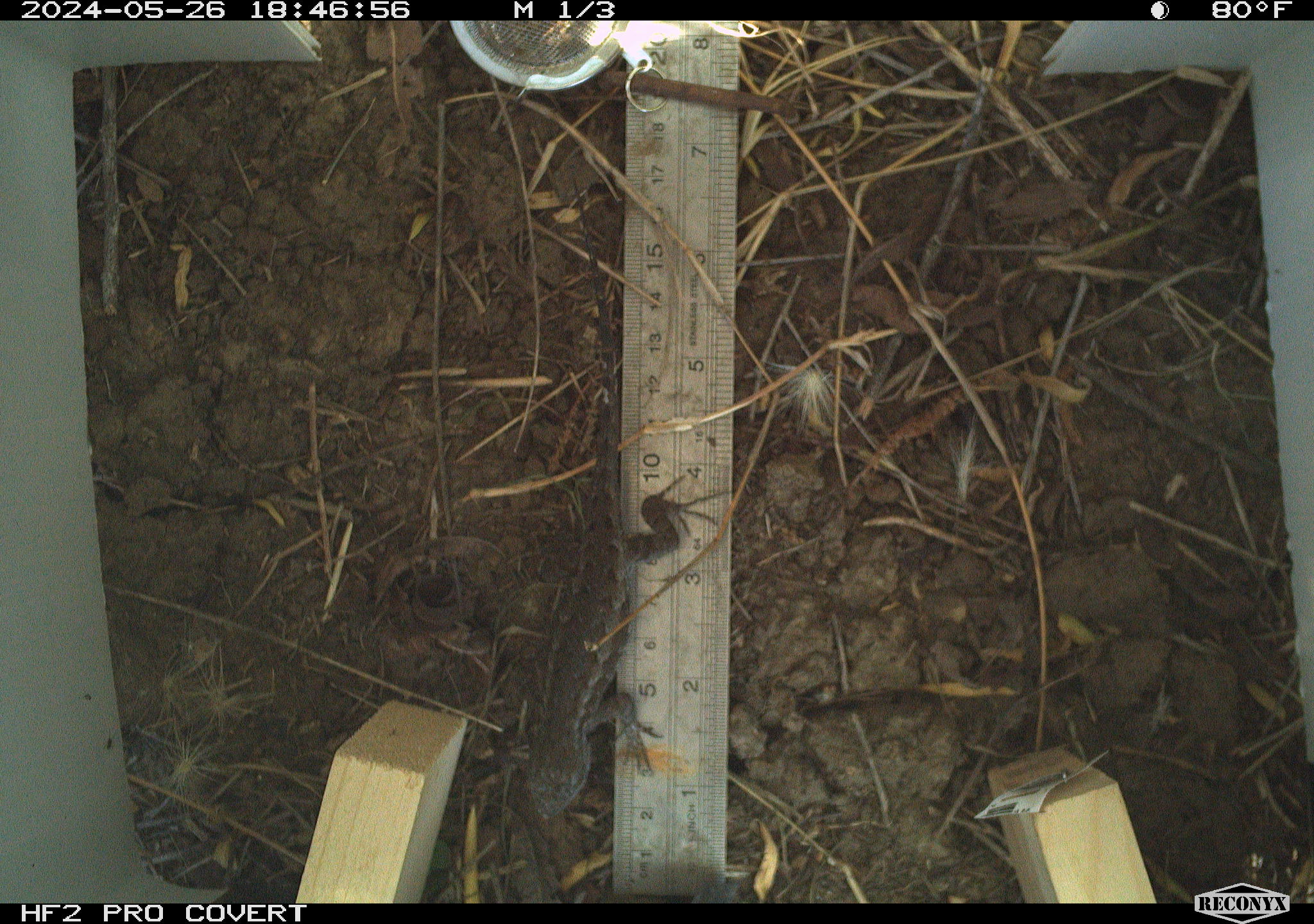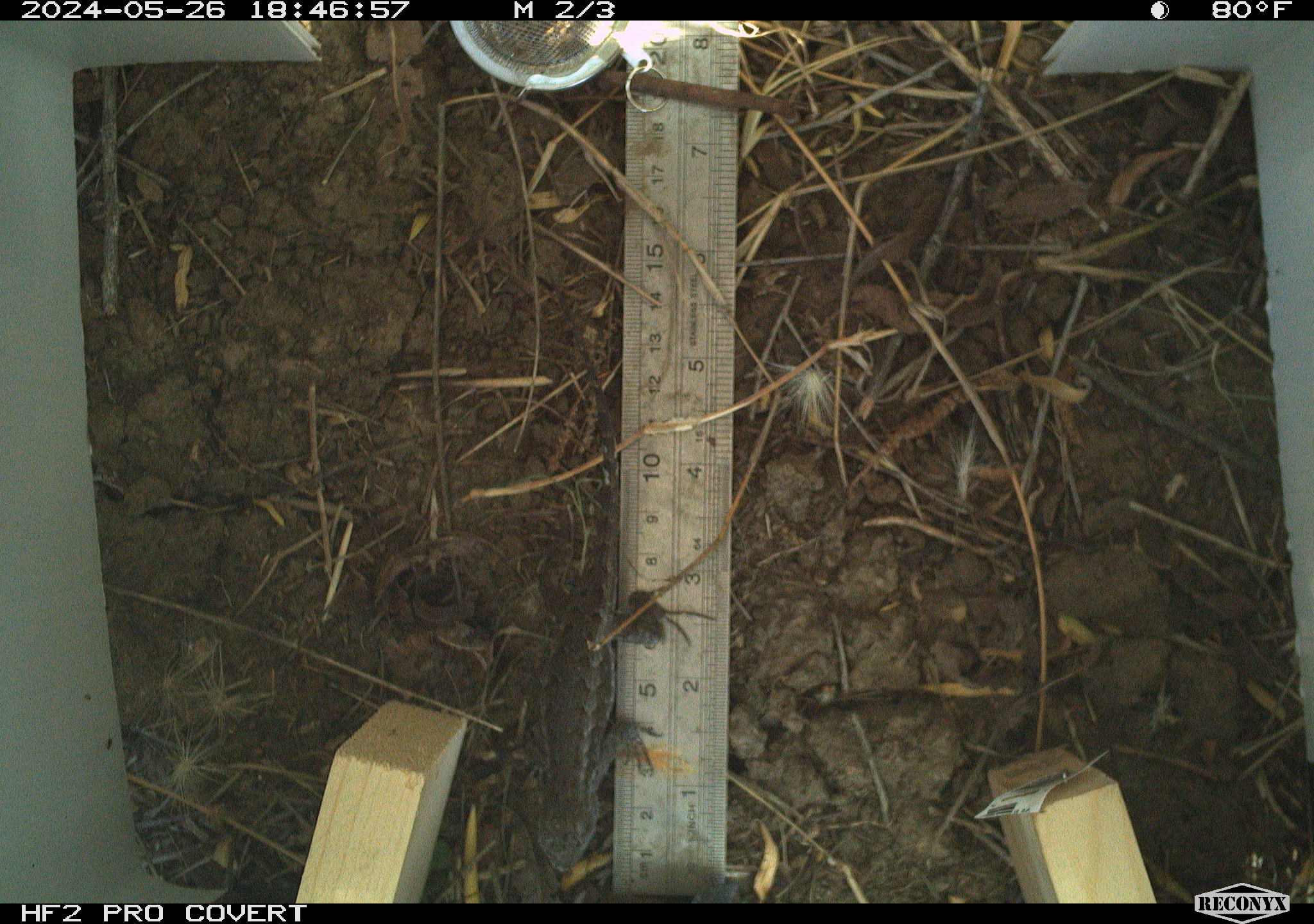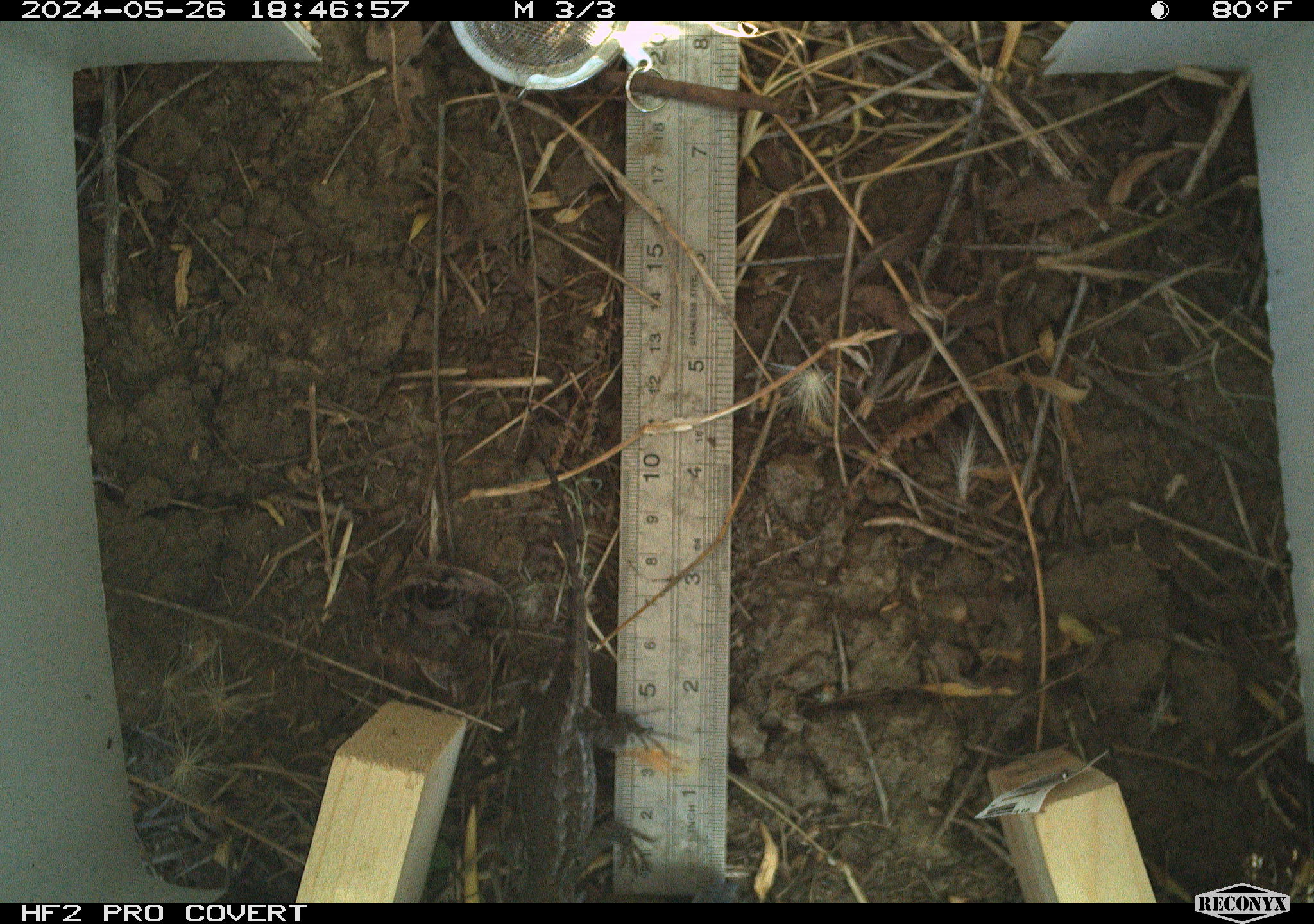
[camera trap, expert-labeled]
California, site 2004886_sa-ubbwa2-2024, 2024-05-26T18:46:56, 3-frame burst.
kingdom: Animalia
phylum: Chordata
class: Reptilia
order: Squamata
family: Phrynosomatidae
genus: Sceloporus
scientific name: Sceloporus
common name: spiny lizards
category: sceloporus species